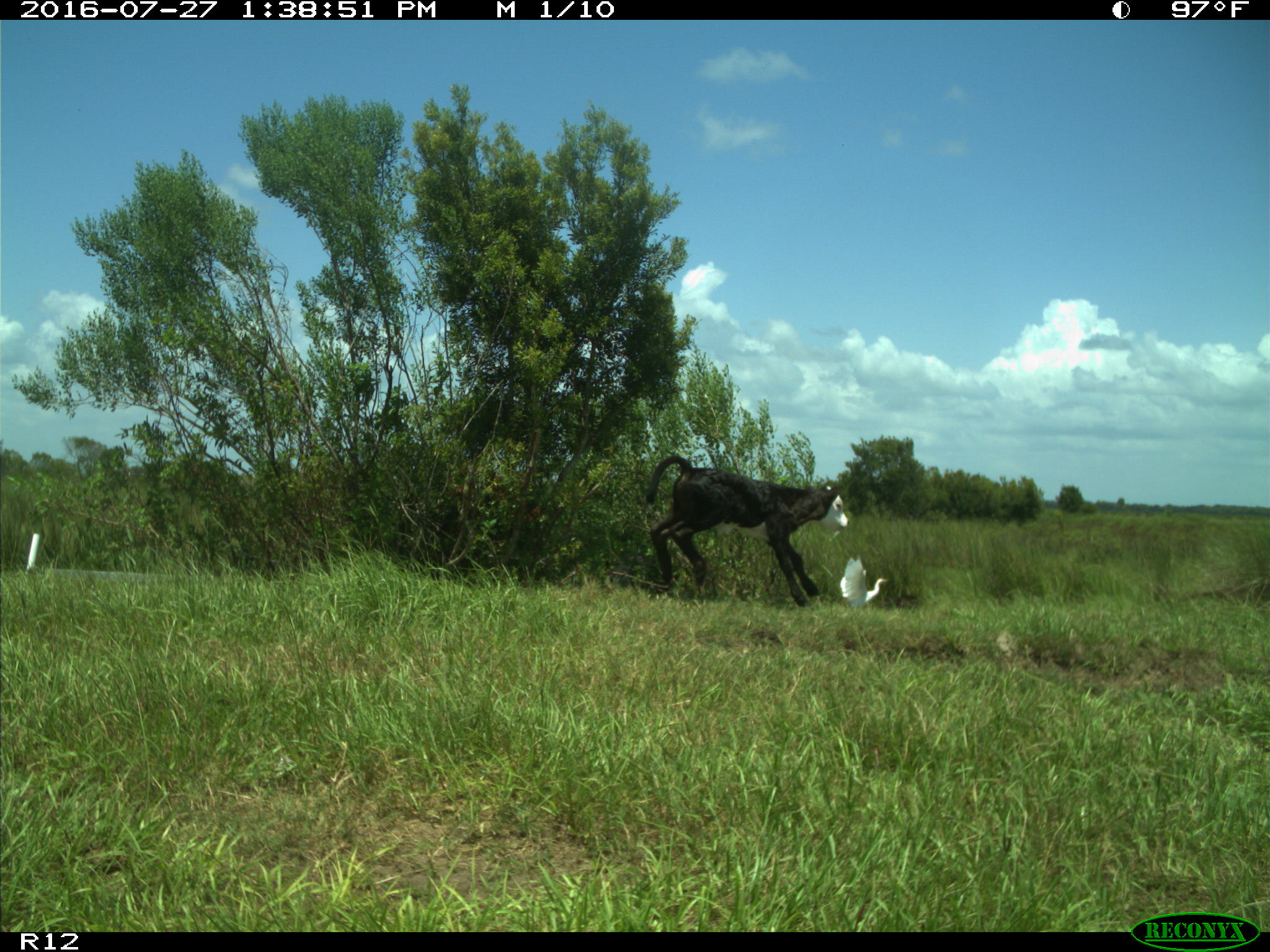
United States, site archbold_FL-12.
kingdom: Animalia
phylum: Chordata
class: Mammalia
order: Artiodactyla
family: Bovidae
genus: Bos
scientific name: Bos taurus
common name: domestic cow